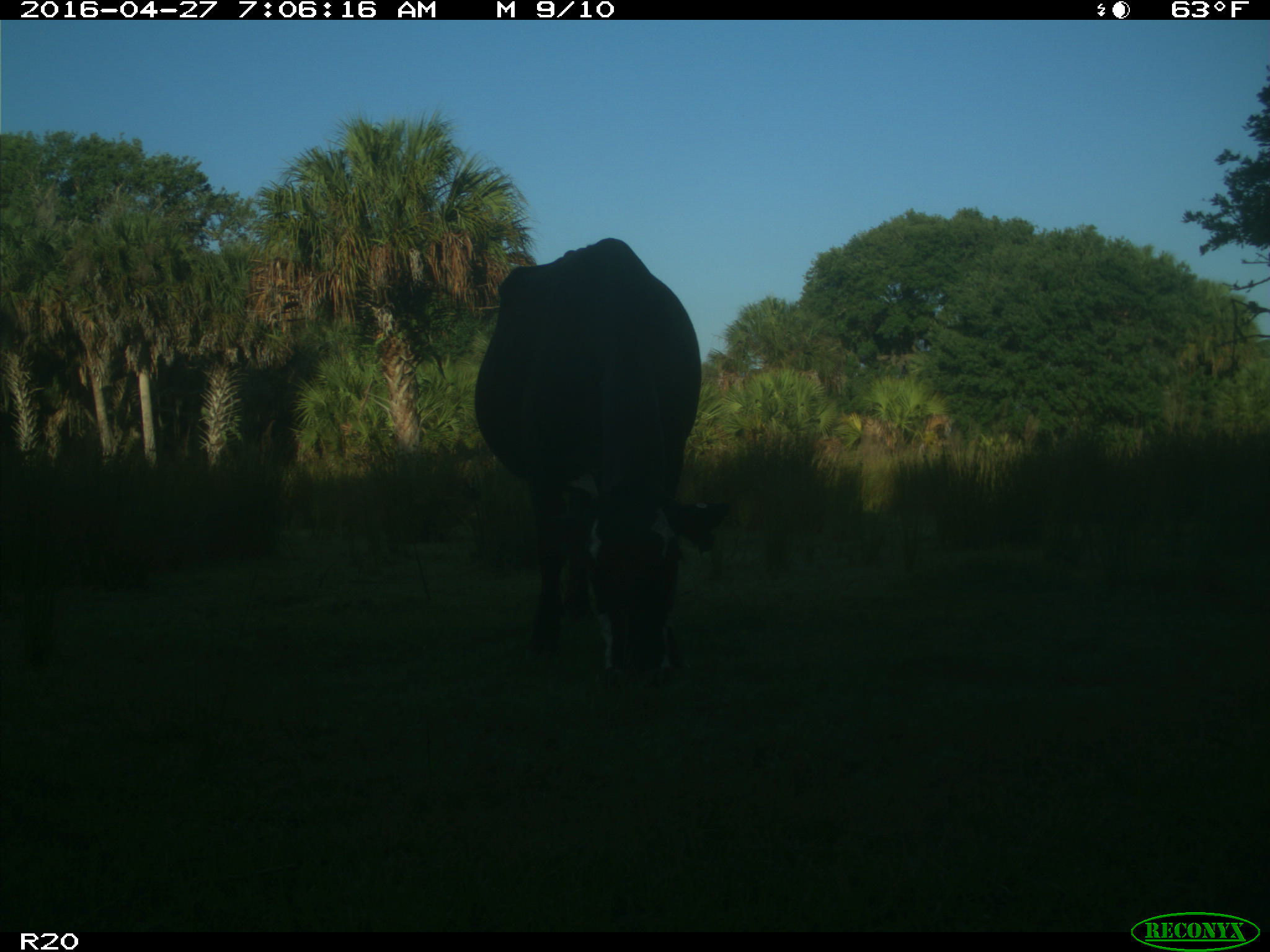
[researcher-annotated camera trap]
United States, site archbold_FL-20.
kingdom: Animalia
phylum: Chordata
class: Mammalia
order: Artiodactyla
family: Bovidae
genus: Bos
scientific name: Bos taurus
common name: domestic cow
Bos taurus (domestic cow).